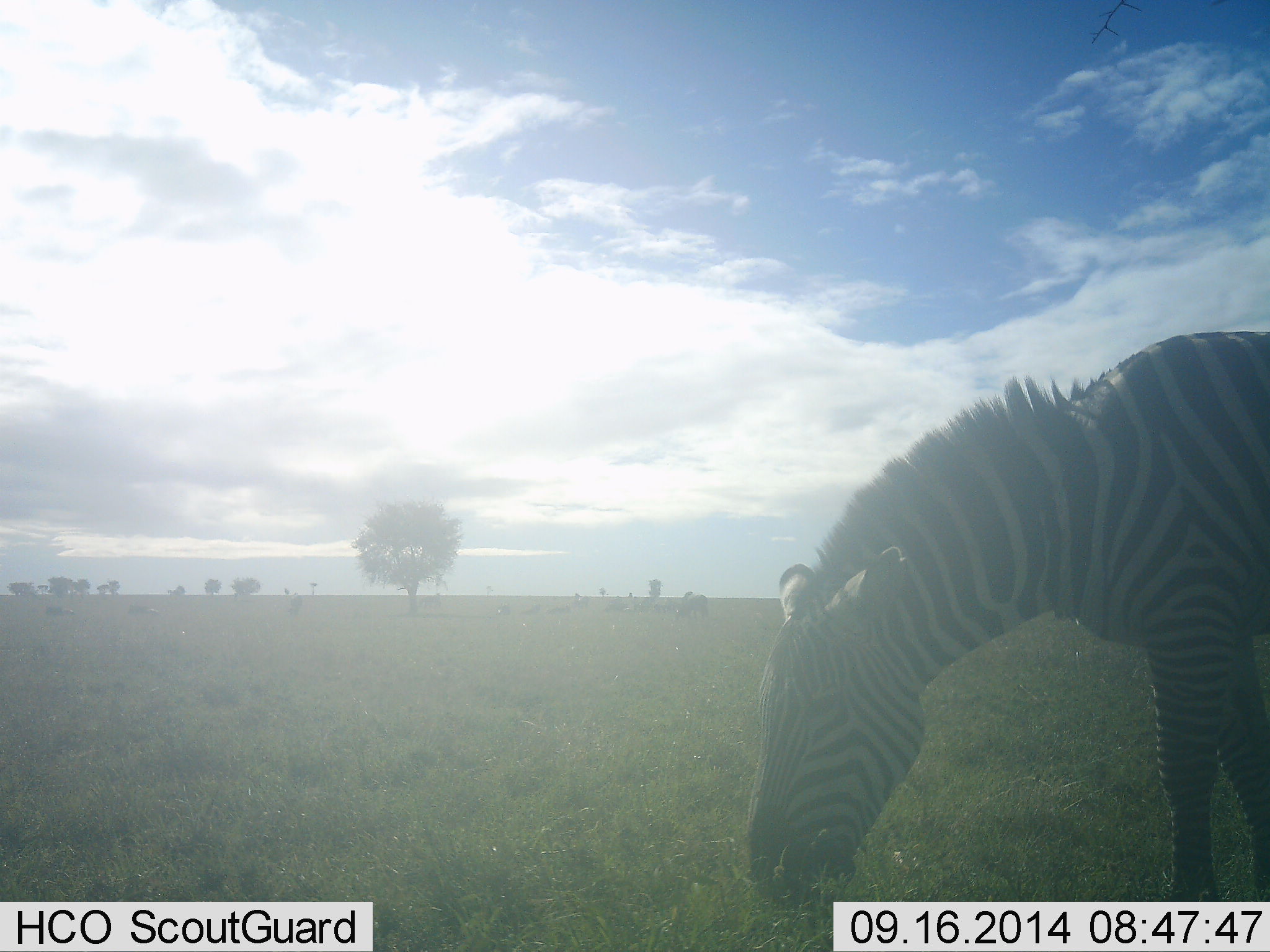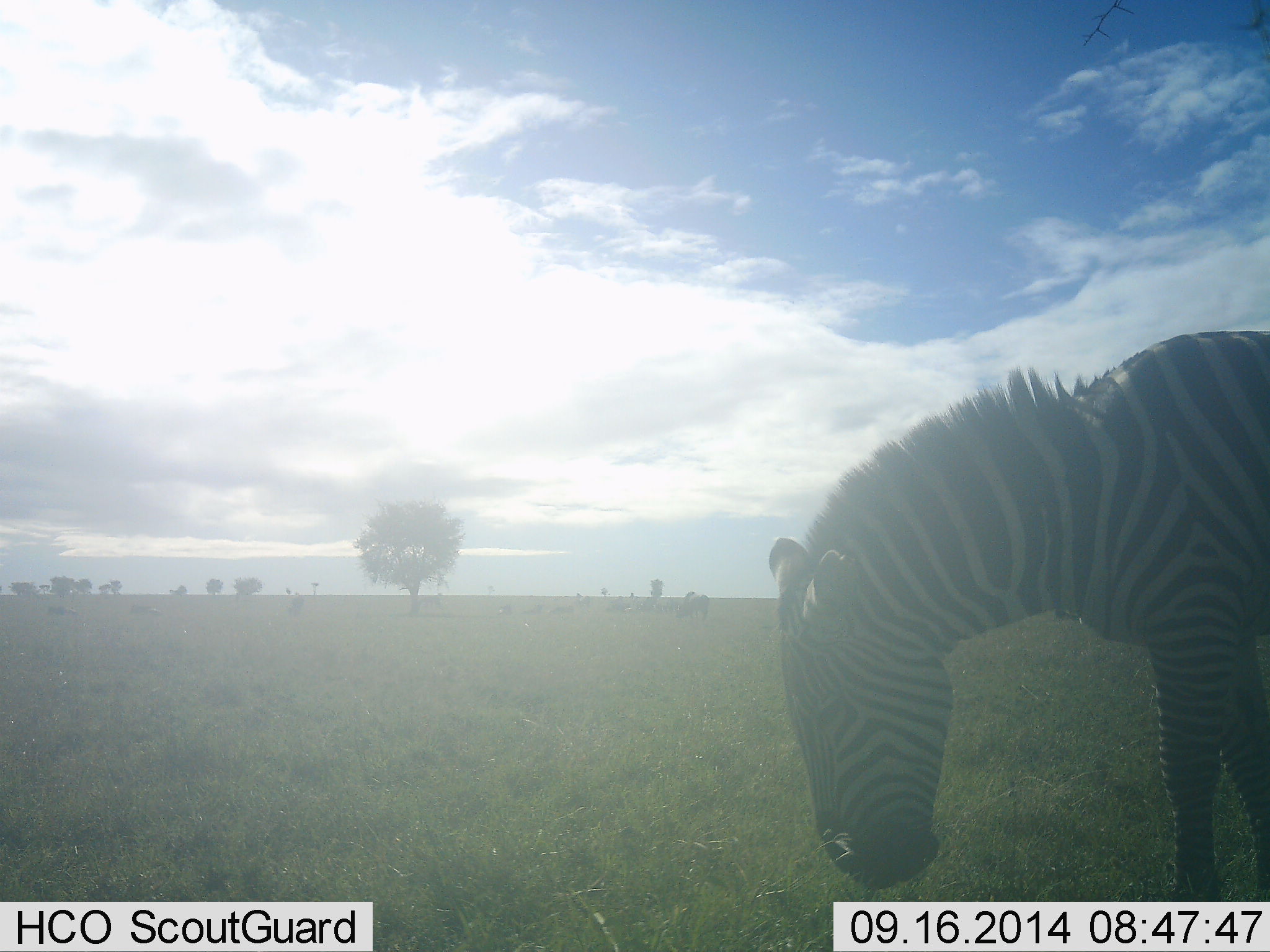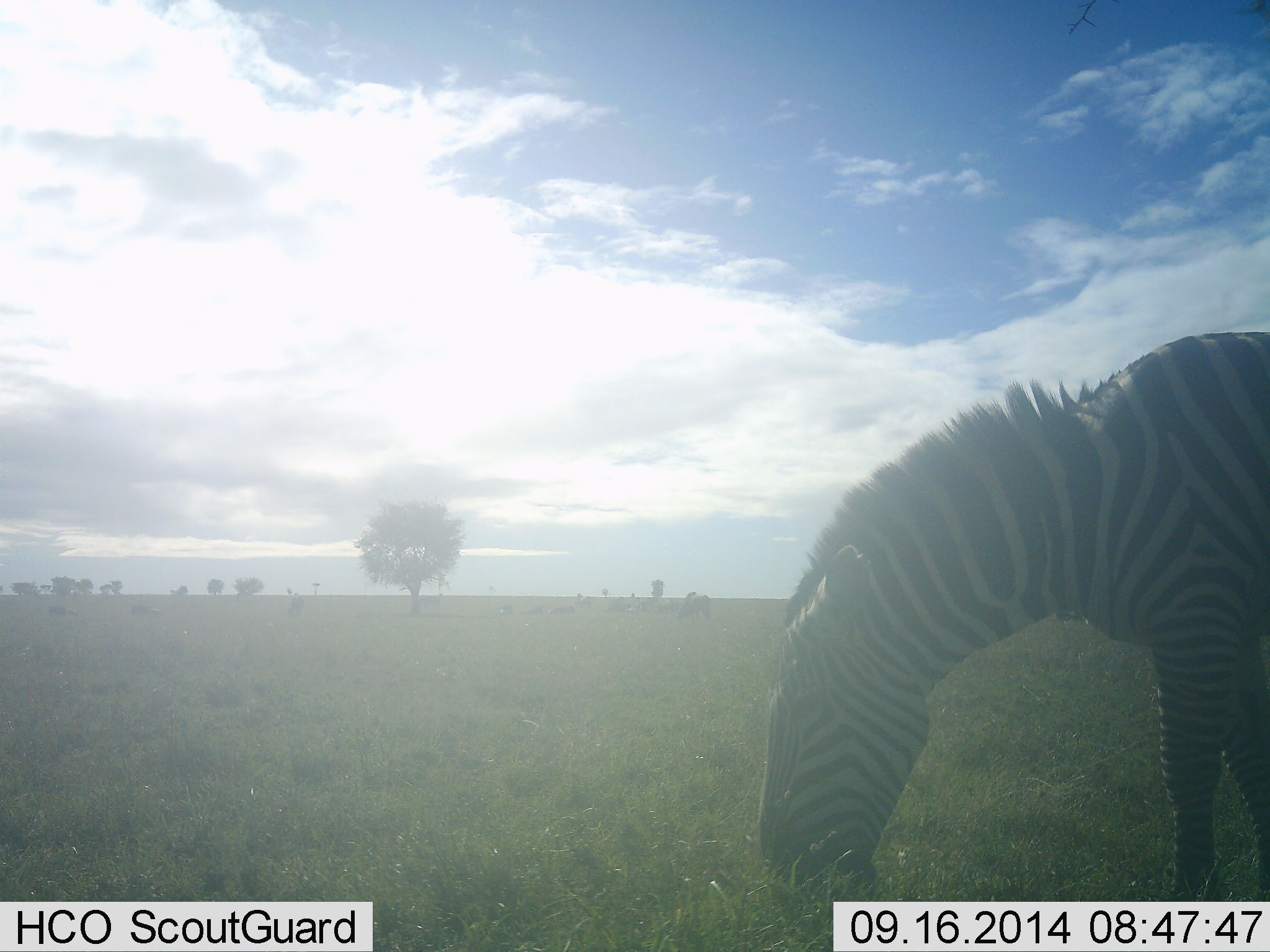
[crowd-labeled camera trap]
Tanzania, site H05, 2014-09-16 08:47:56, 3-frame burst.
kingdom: Animalia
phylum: Chordata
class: Mammalia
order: Perissodactyla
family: Equidae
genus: Equus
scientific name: Equus quagga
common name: plains zebra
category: zebra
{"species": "zebra (plains zebra) (Equus quagga)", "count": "1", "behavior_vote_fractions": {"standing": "45%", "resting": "0%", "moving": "9%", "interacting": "0%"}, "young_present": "0%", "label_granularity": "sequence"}